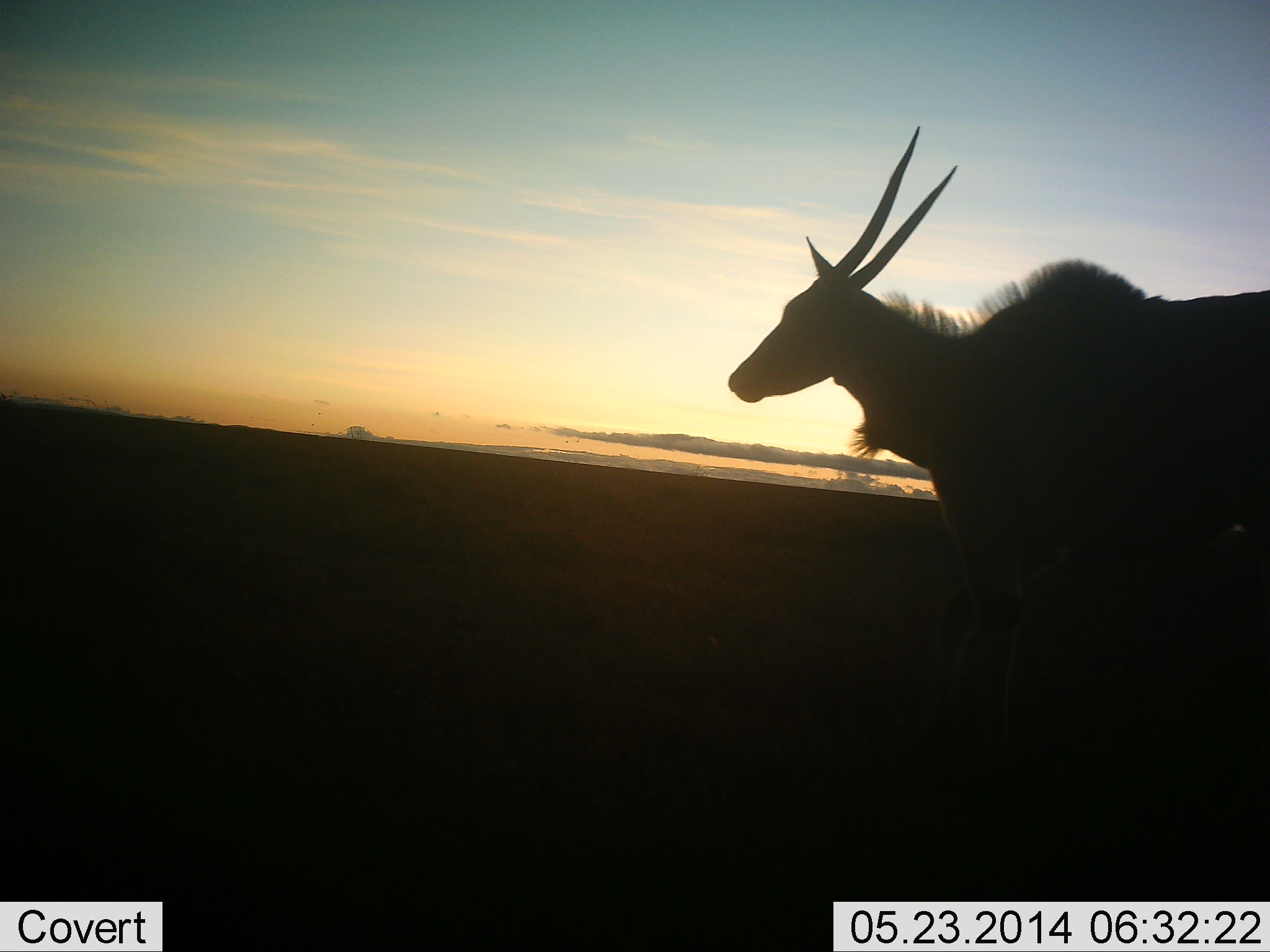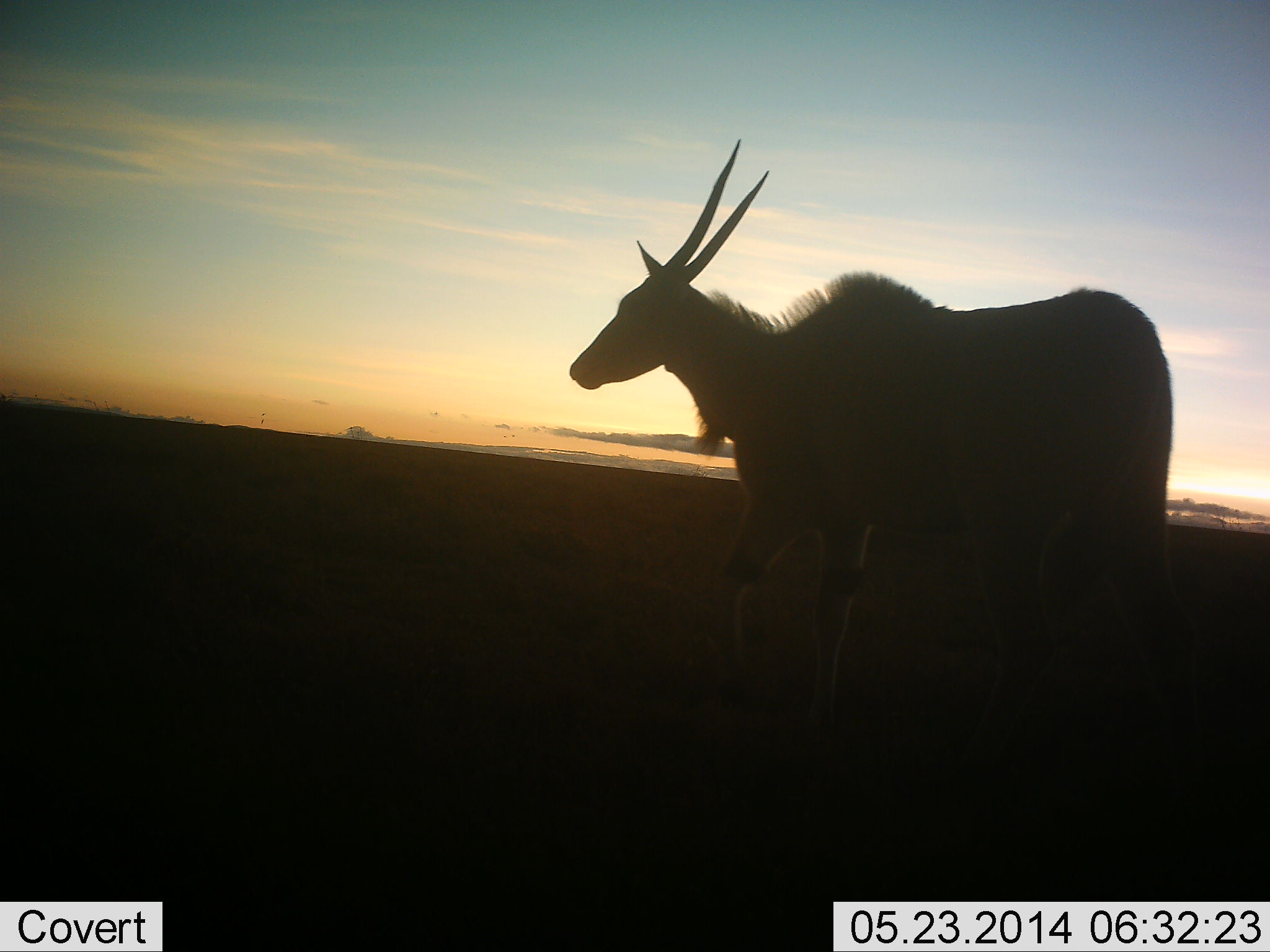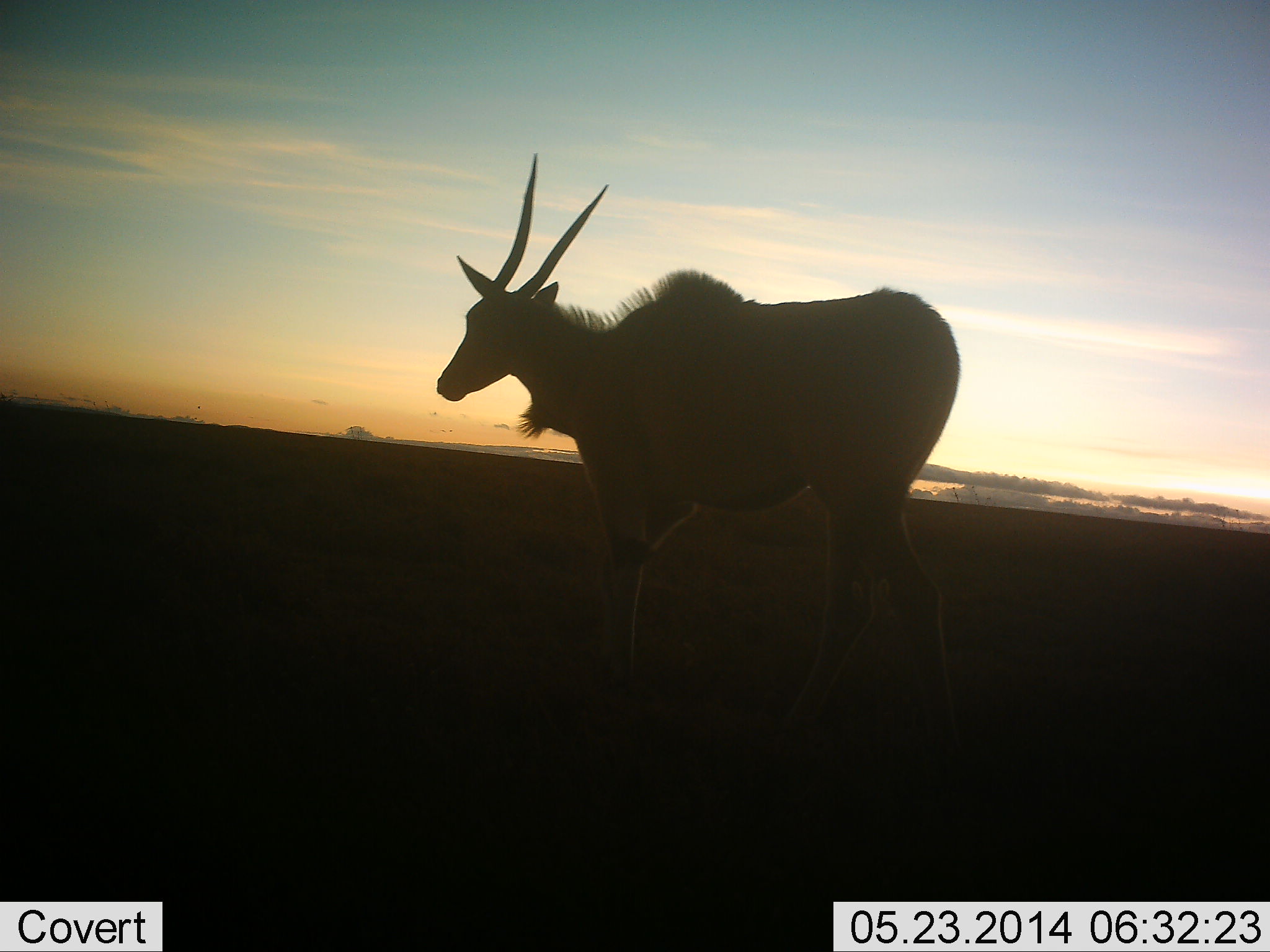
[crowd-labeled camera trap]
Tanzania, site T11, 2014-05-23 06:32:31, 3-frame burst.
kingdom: Animalia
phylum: Chordata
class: Mammalia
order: Artiodactyla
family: Bovidae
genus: Tragelaphus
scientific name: Tragelaphus oryx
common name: eland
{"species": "eland (Tragelaphus oryx)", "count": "1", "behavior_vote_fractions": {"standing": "30%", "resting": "0%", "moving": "70%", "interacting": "0%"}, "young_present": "0%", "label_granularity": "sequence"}